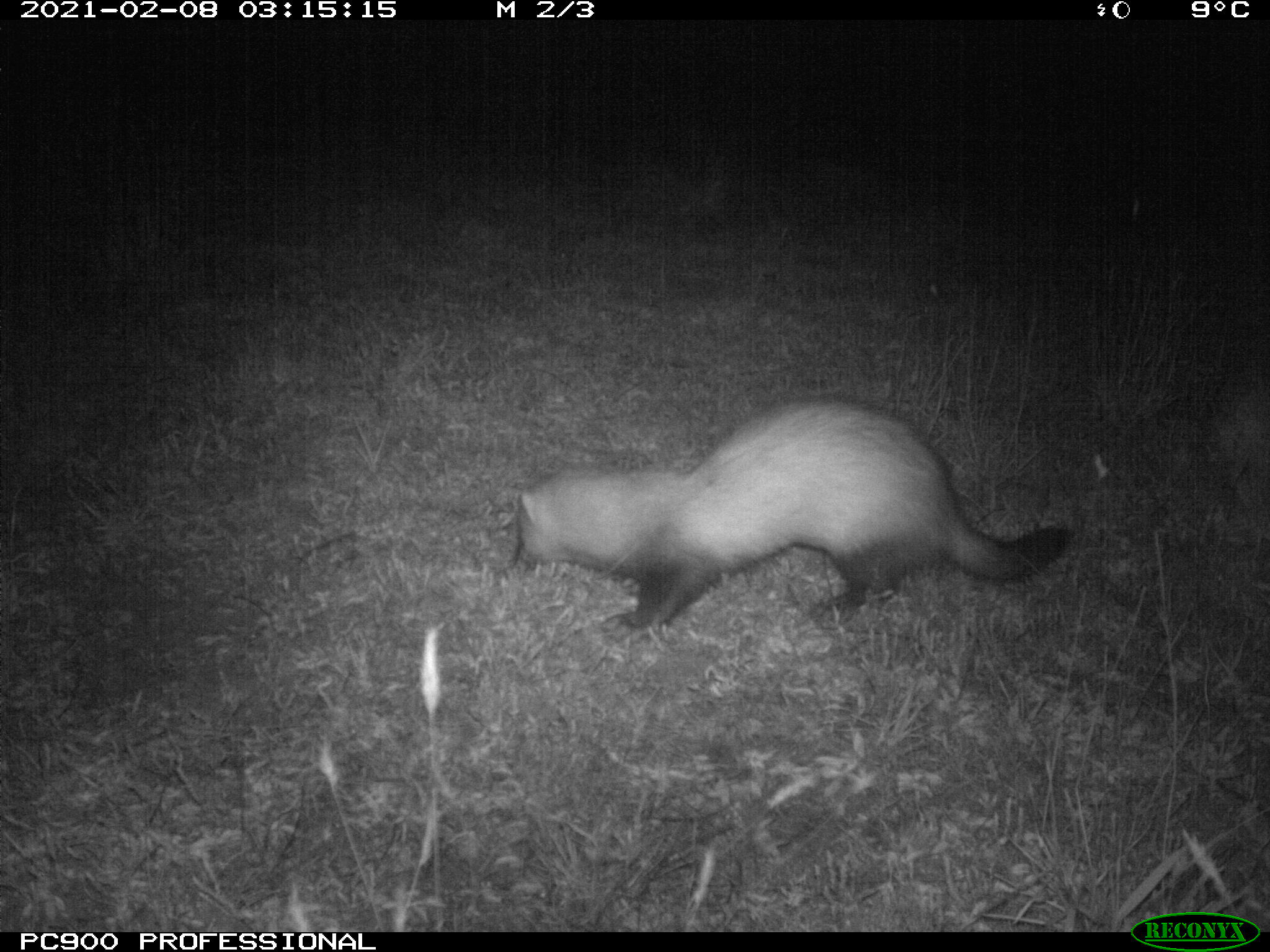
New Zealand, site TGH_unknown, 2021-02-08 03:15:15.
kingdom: Animalia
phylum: Chordata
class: Mammalia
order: Carnivora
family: Mustelidae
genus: Mustela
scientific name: Mustela furo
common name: ferret